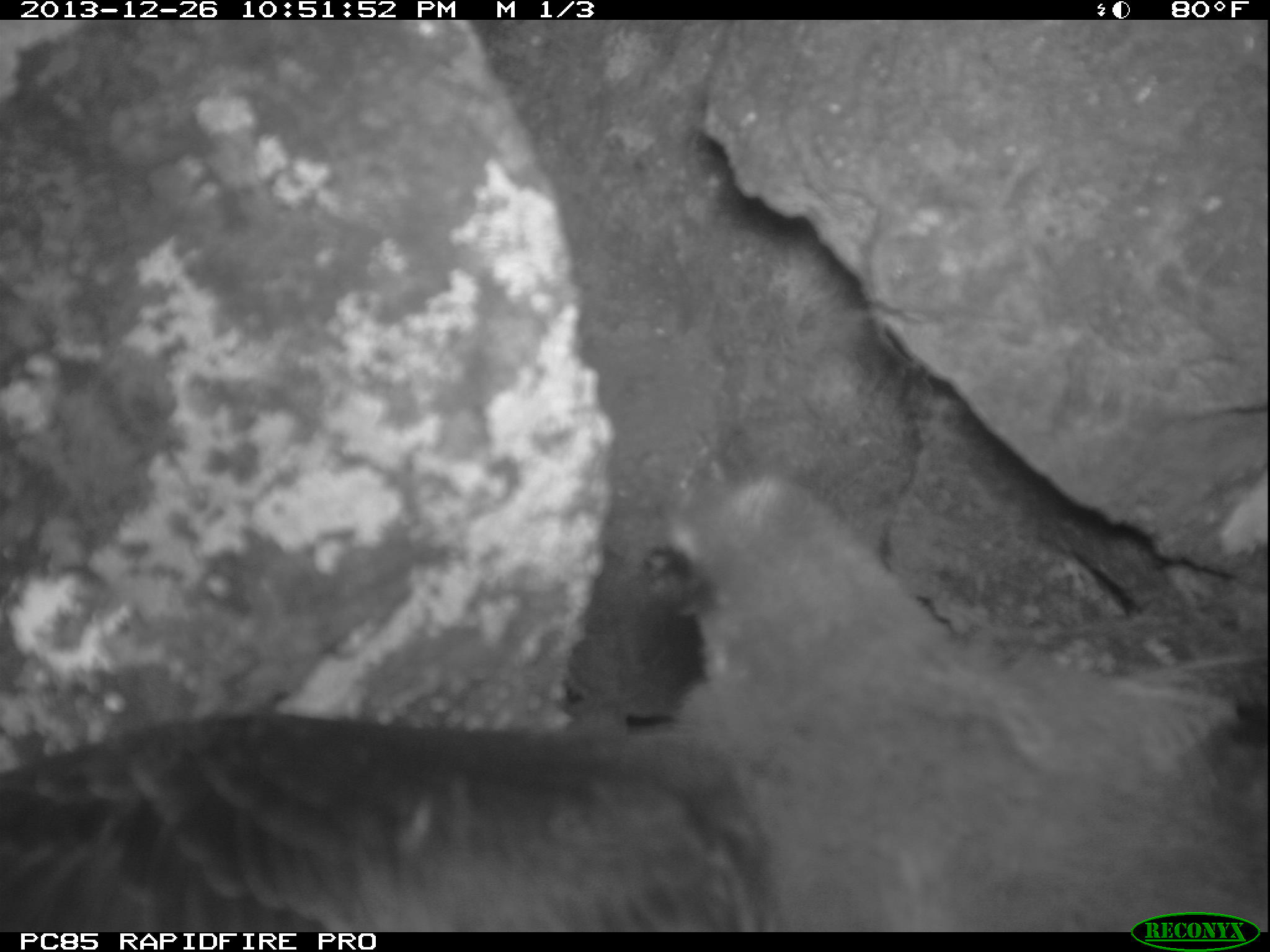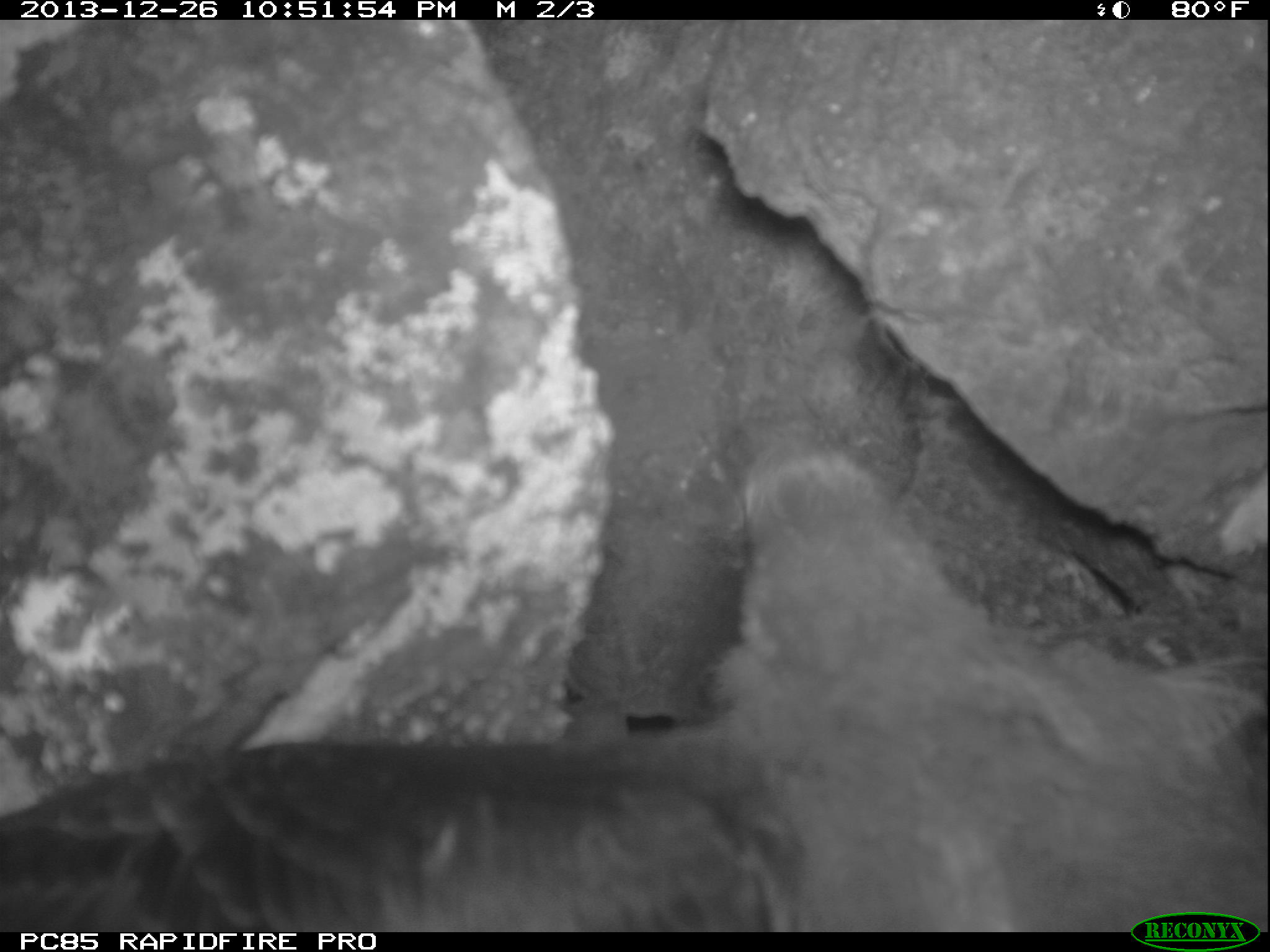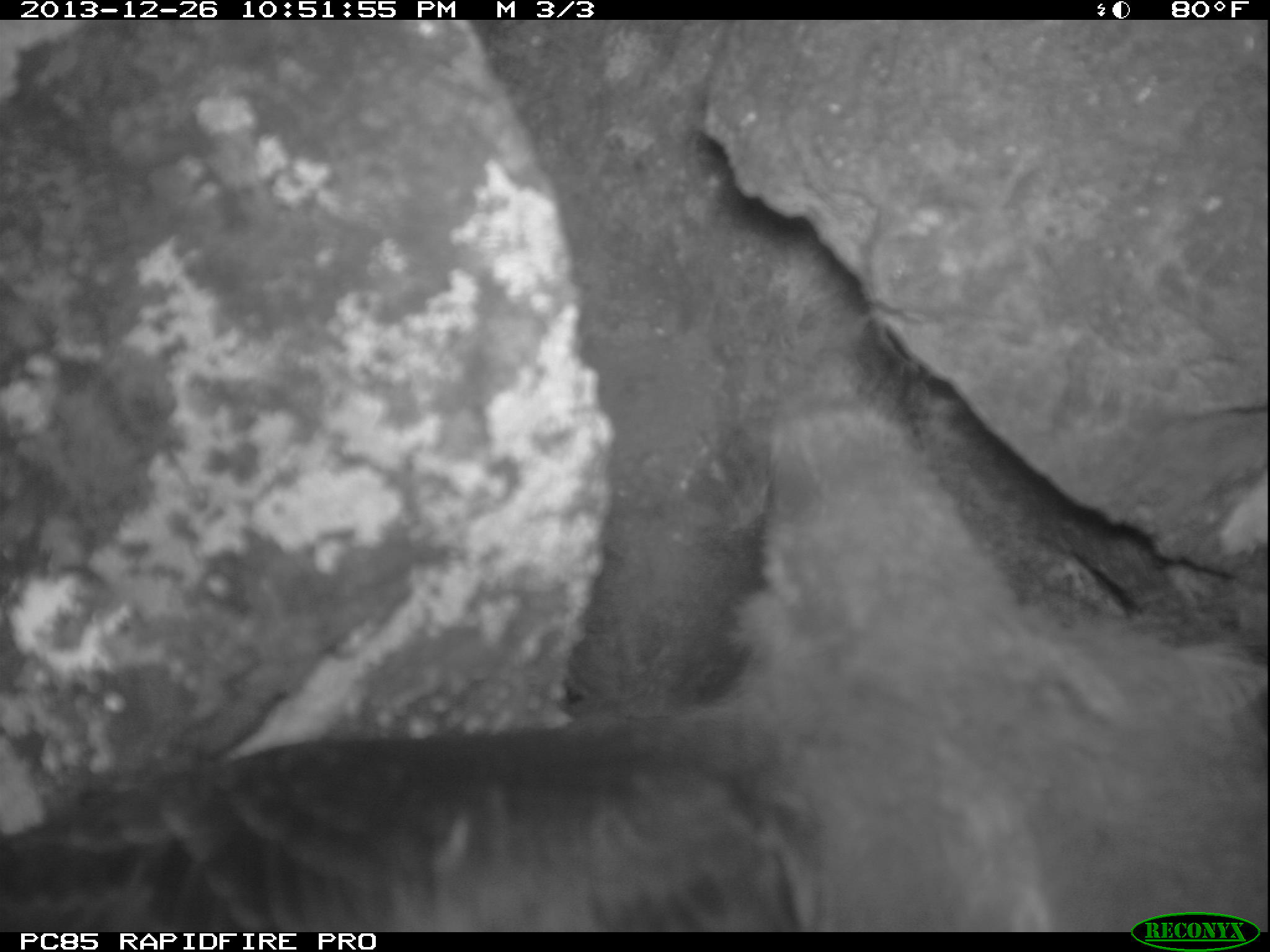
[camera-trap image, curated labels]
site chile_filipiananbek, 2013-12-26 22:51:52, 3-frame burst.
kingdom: Animalia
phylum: Chordata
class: Aves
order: Procellariiformes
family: Procellariidae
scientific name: Procellariidae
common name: petrel chick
Petrel chick (Procellariidae).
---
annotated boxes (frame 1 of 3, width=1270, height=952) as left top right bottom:
petrel chick: 0 465 1265 925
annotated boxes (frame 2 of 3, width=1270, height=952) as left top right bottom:
petrel chick: 0 440 1265 918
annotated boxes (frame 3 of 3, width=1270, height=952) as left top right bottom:
petrel chick: 0 381 1269 910